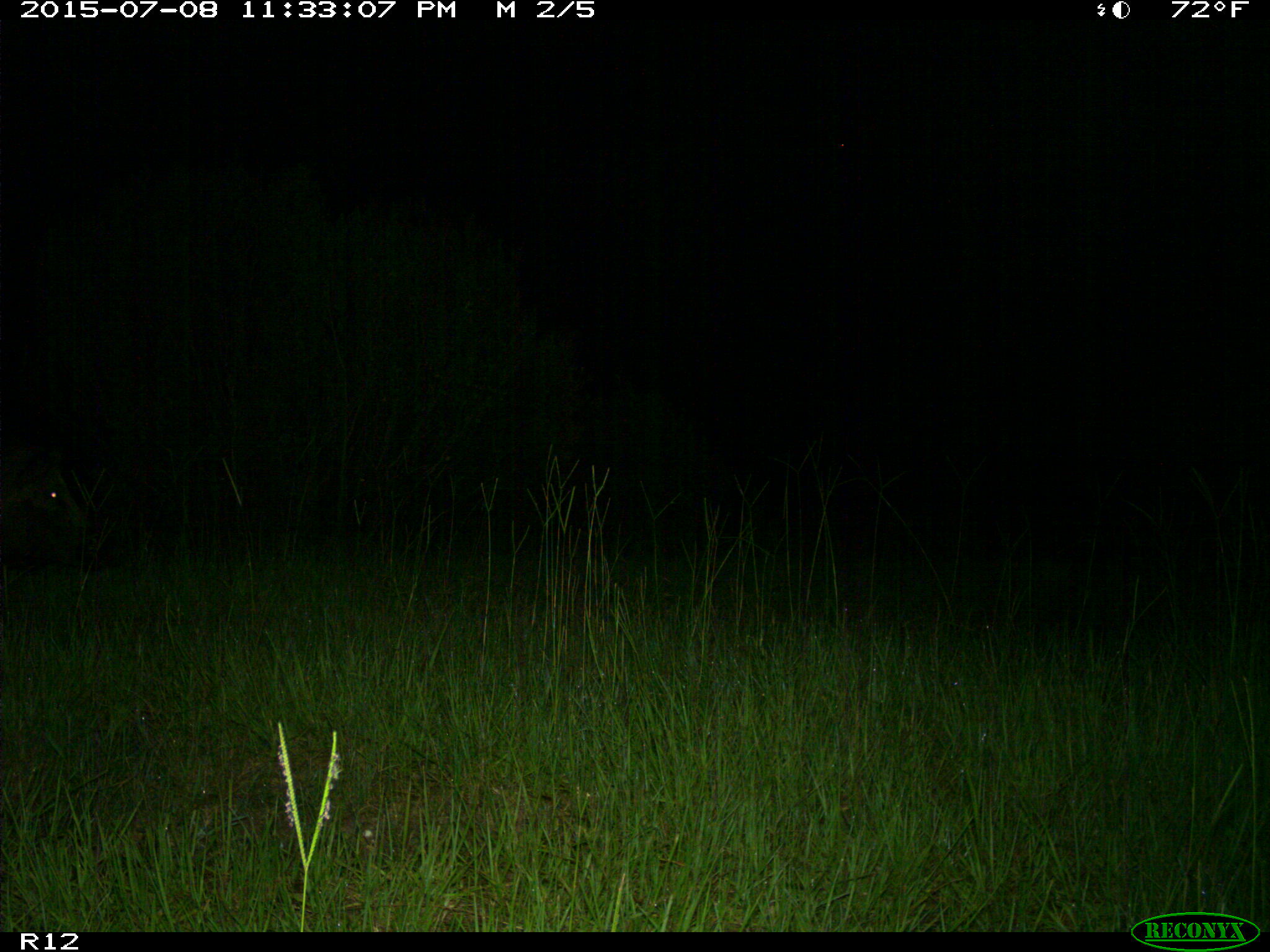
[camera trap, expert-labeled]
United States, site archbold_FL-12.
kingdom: Animalia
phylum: Chordata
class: Mammalia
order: Artiodactyla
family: Suidae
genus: Sus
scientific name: Sus scrofa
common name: wild boar